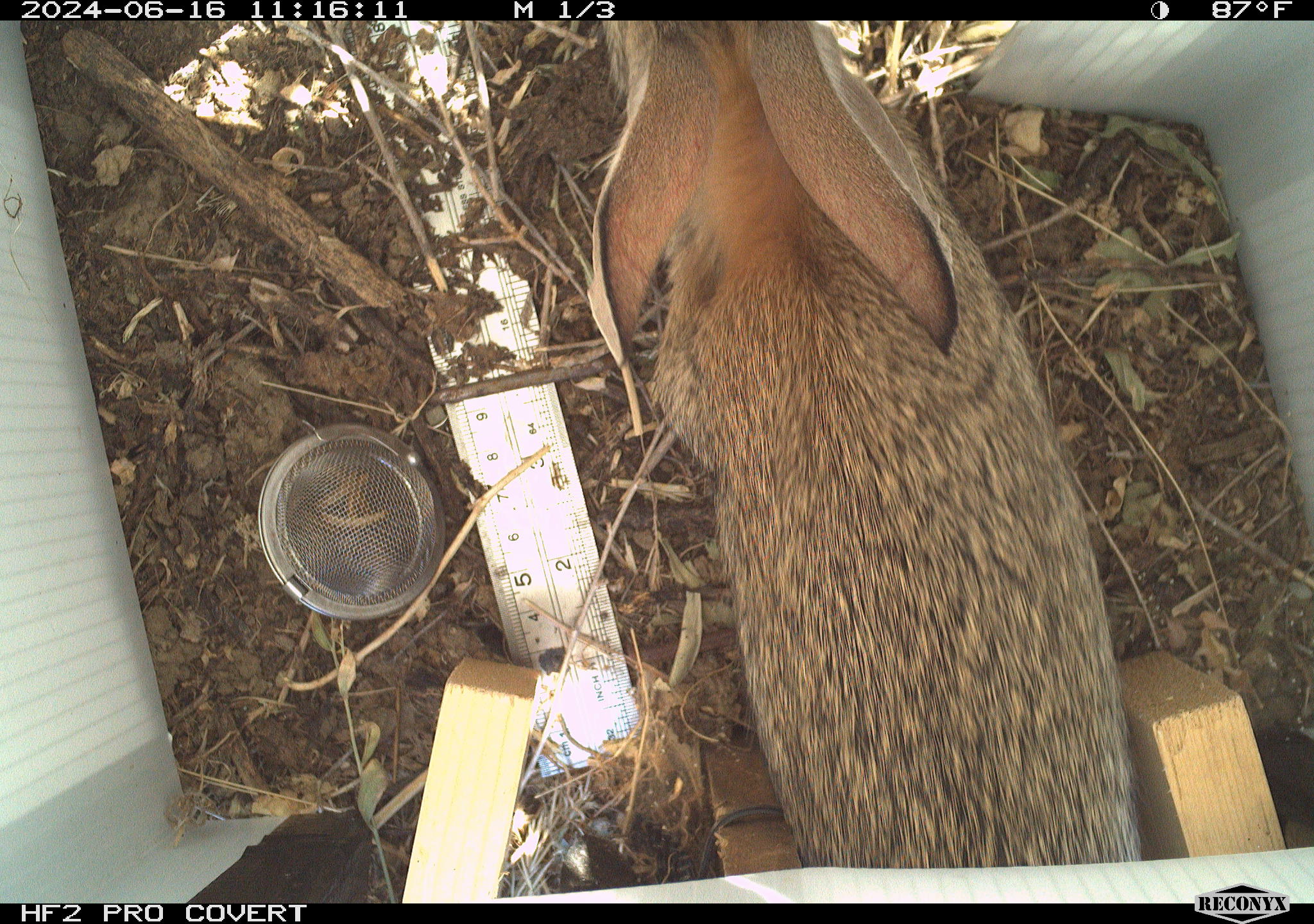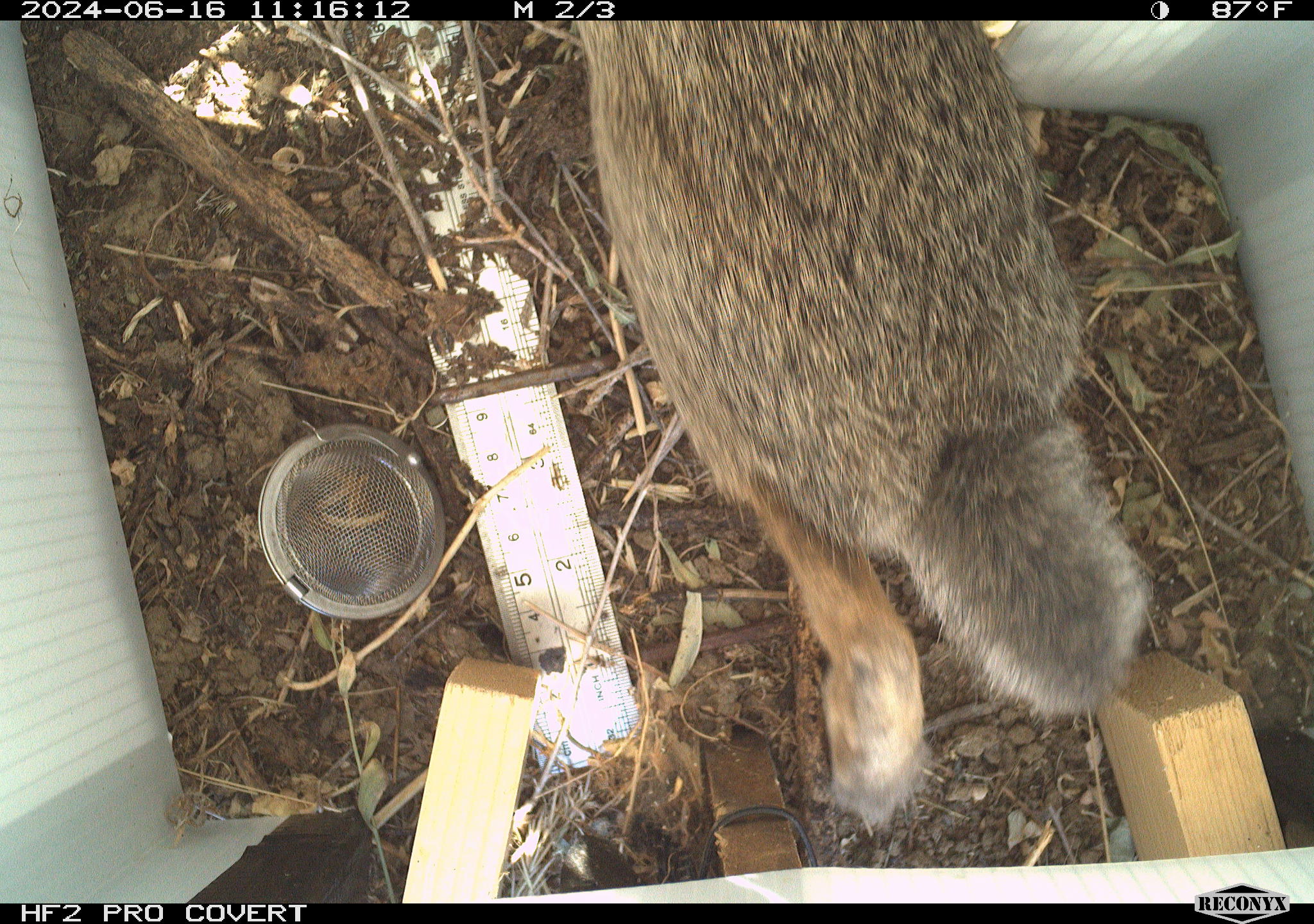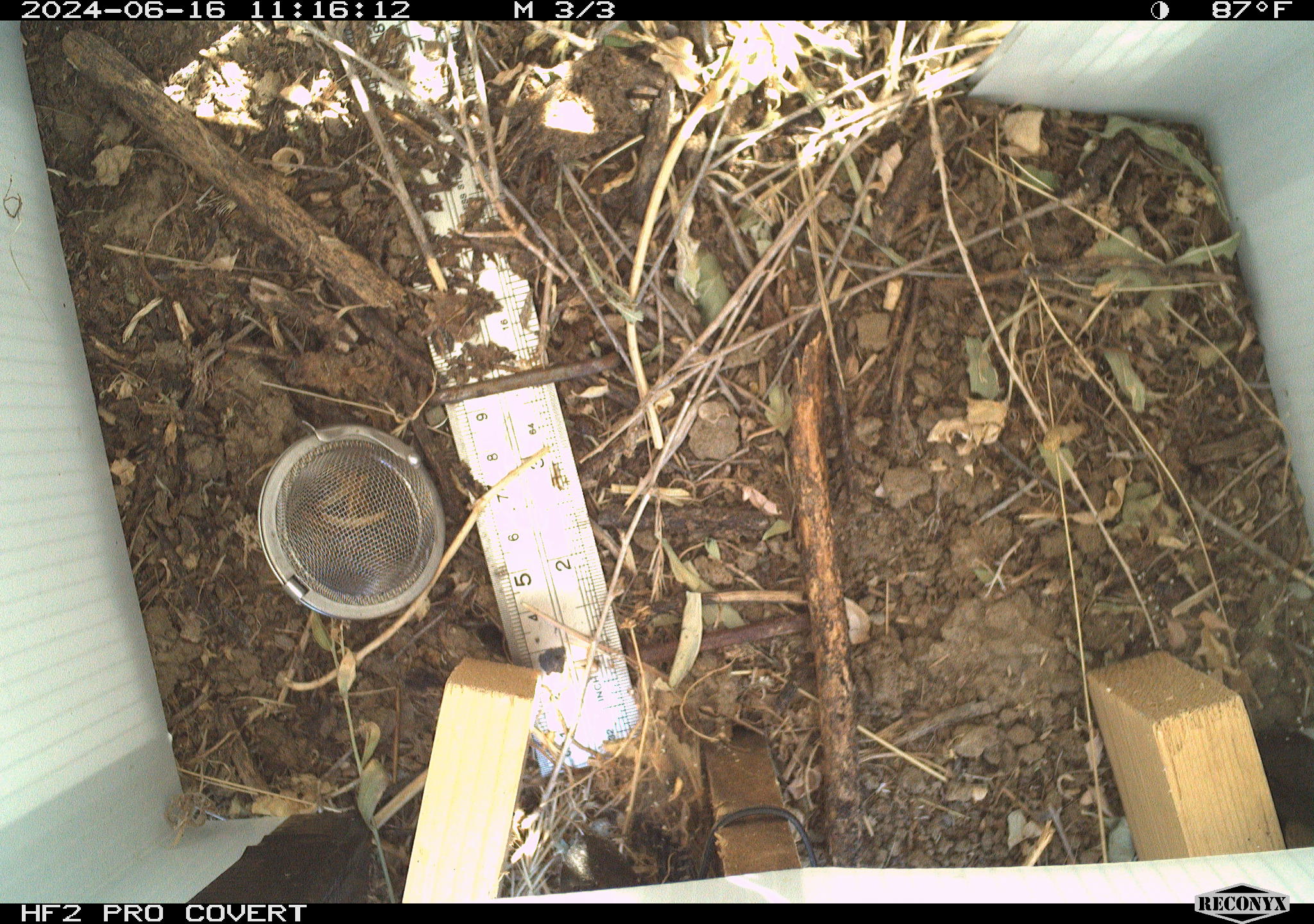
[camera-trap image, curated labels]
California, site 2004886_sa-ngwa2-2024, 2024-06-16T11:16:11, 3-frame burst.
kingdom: Animalia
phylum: Chordata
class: Mammalia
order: Lagomorpha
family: Leporidae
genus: Sylvilagus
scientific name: Sylvilagus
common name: cottontail rabbits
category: sylvilagus species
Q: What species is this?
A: Sylvilagus species (cottontail rabbits) (Sylvilagus).